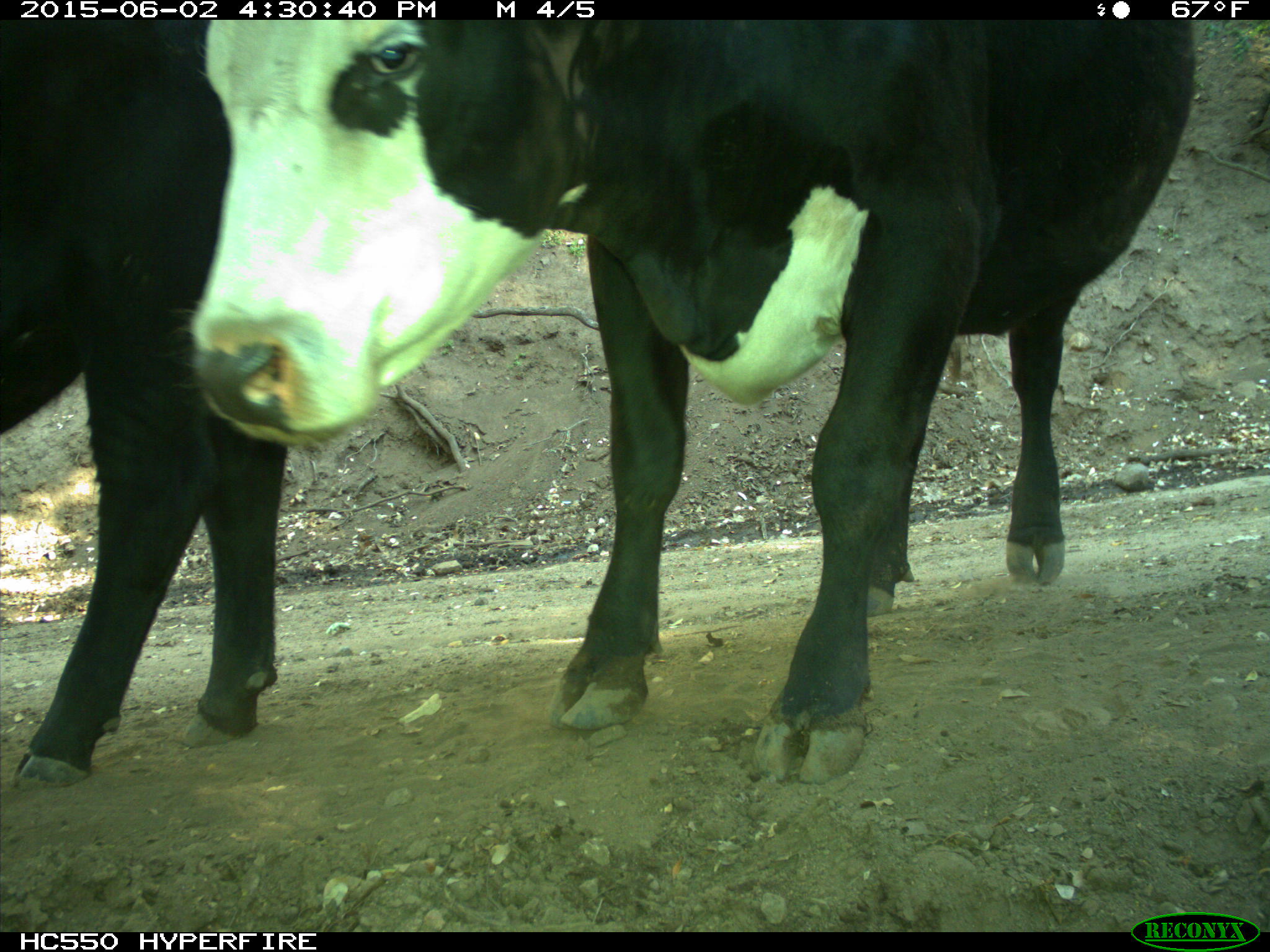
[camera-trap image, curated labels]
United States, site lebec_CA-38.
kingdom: Animalia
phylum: Chordata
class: Mammalia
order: Artiodactyla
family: Bovidae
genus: Bos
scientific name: Bos taurus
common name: domestic cow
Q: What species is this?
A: Bos taurus (domestic cow).